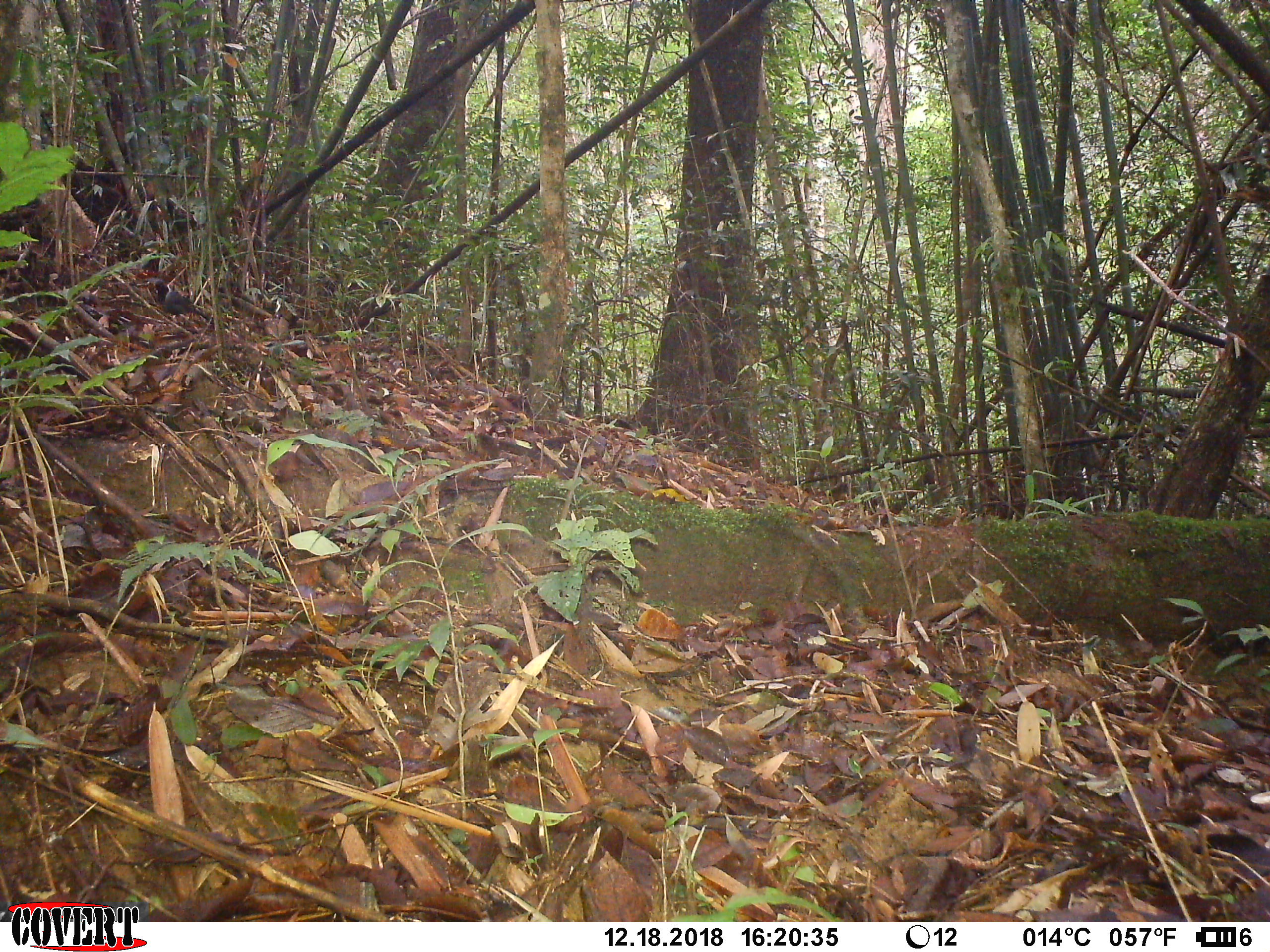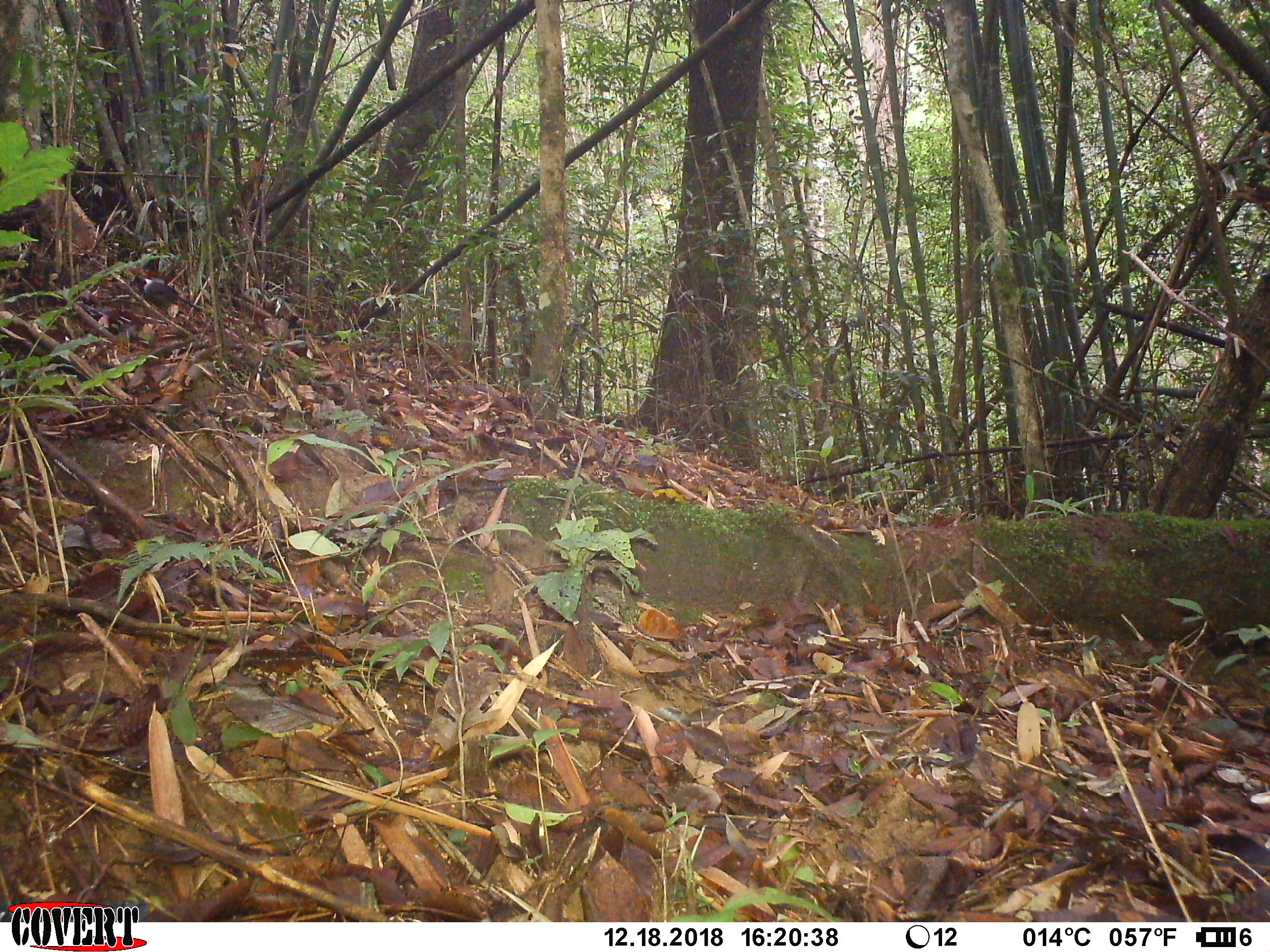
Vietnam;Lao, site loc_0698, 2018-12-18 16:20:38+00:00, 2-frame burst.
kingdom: Animalia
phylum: Chordata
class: Aves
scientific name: Aves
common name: bird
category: unidentified bird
Unidentified bird (bird) (Aves). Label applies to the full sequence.